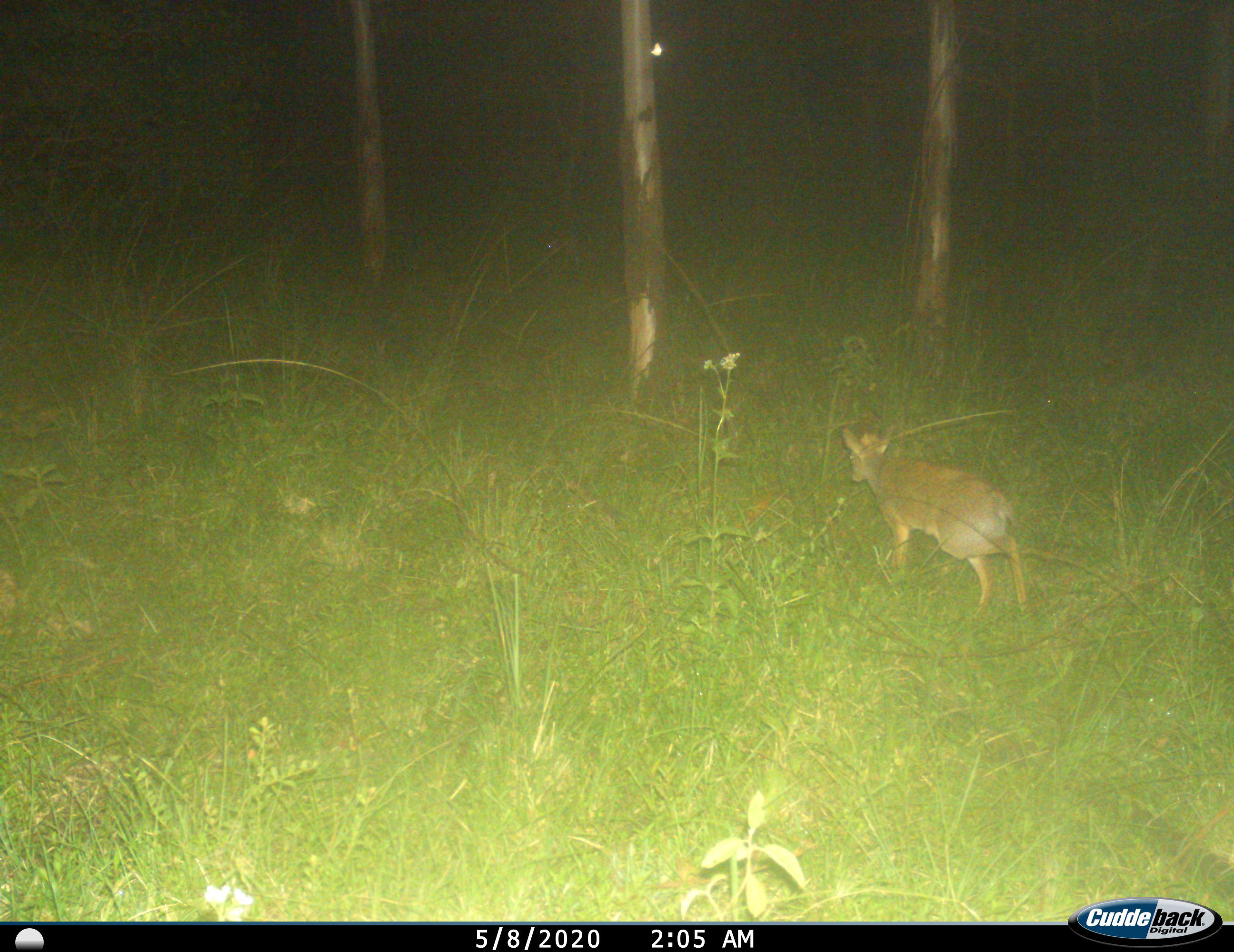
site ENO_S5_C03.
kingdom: Animalia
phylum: Chordata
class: Mammalia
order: Artiodactyla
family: Bovidae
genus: Madoqua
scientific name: Madoqua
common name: dik-dik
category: dikdik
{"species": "dikdik (dik-dik) (Madoqua)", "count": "1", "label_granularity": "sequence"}